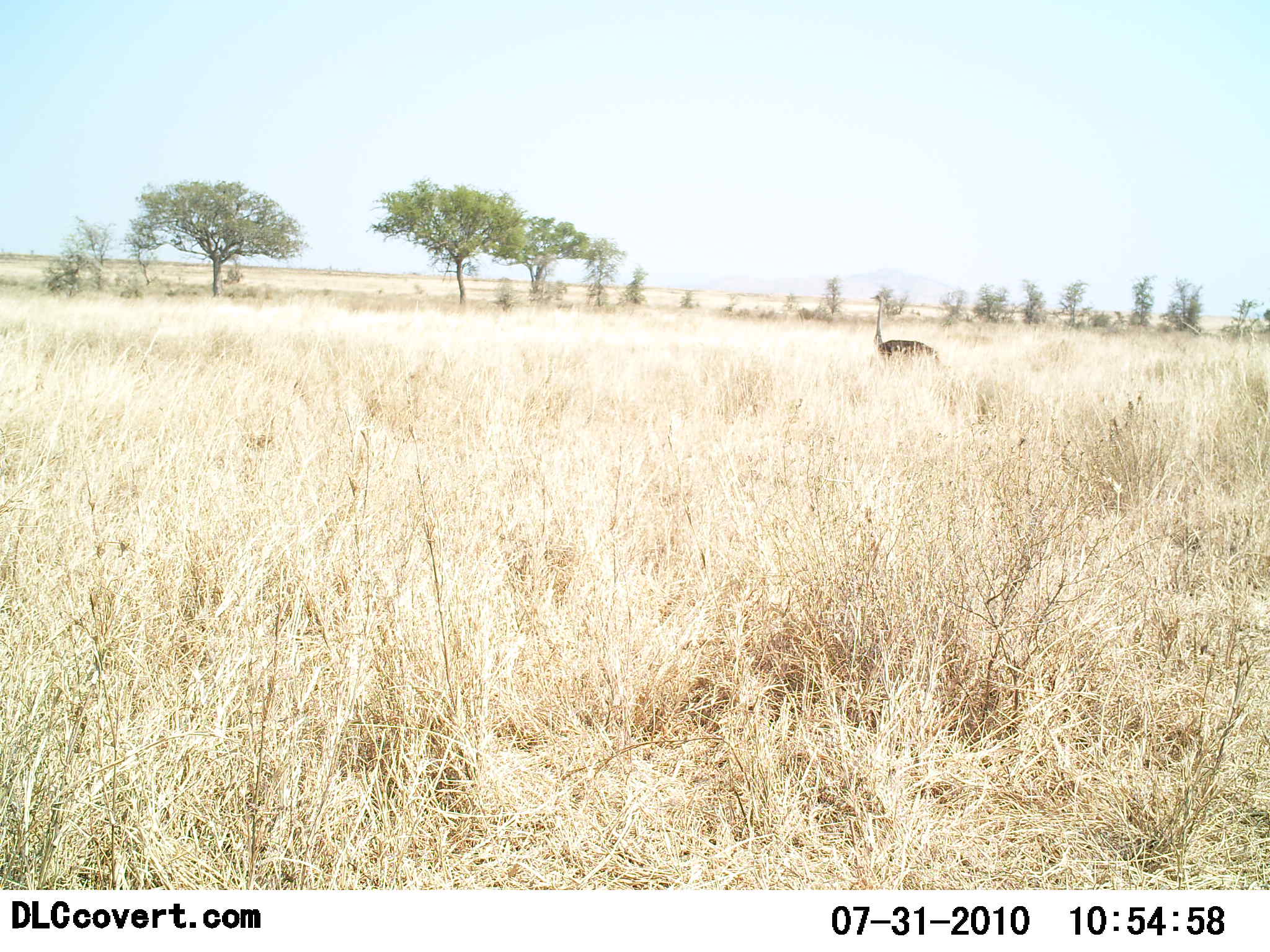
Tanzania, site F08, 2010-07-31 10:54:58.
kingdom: Animalia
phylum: Chordata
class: Aves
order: Struthioniformes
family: Struthionidae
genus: Struthio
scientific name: Struthio camelus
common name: ostrich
Ostrich (Struthio camelus), count 1. Behavior (volunteer vote fractions): standing 81%, resting 6%, moving 12%, interacting 0%. Young present (vote fraction): 0%. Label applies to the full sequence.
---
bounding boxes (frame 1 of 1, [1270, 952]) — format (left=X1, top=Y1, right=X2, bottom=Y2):
animal: (left=869, top=295, right=942, bottom=363)